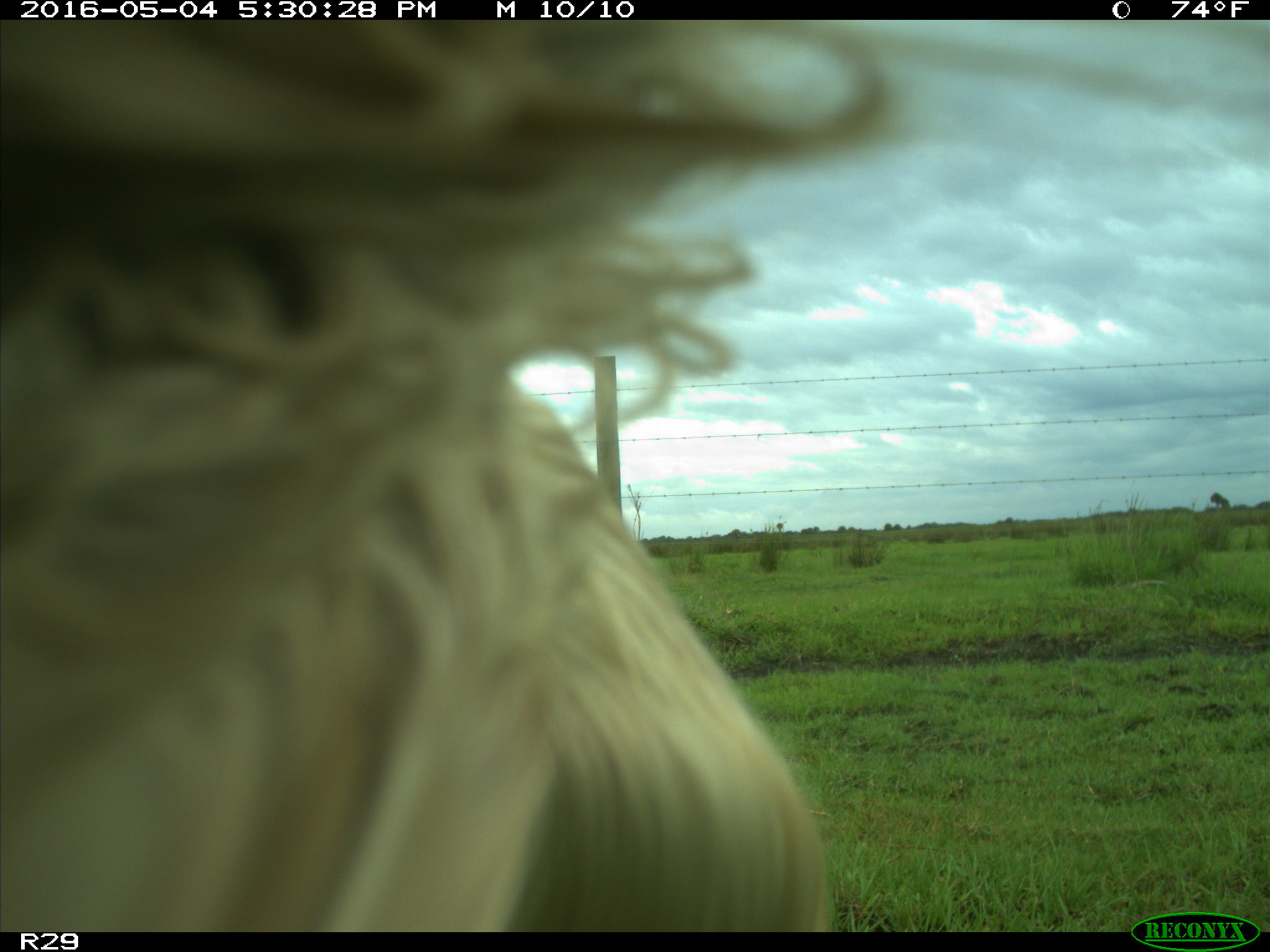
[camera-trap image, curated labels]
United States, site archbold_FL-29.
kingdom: Animalia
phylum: Chordata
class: Mammalia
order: Artiodactyla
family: Bovidae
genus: Bos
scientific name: Bos taurus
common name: domestic cow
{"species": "Bos taurus (domestic cow)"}